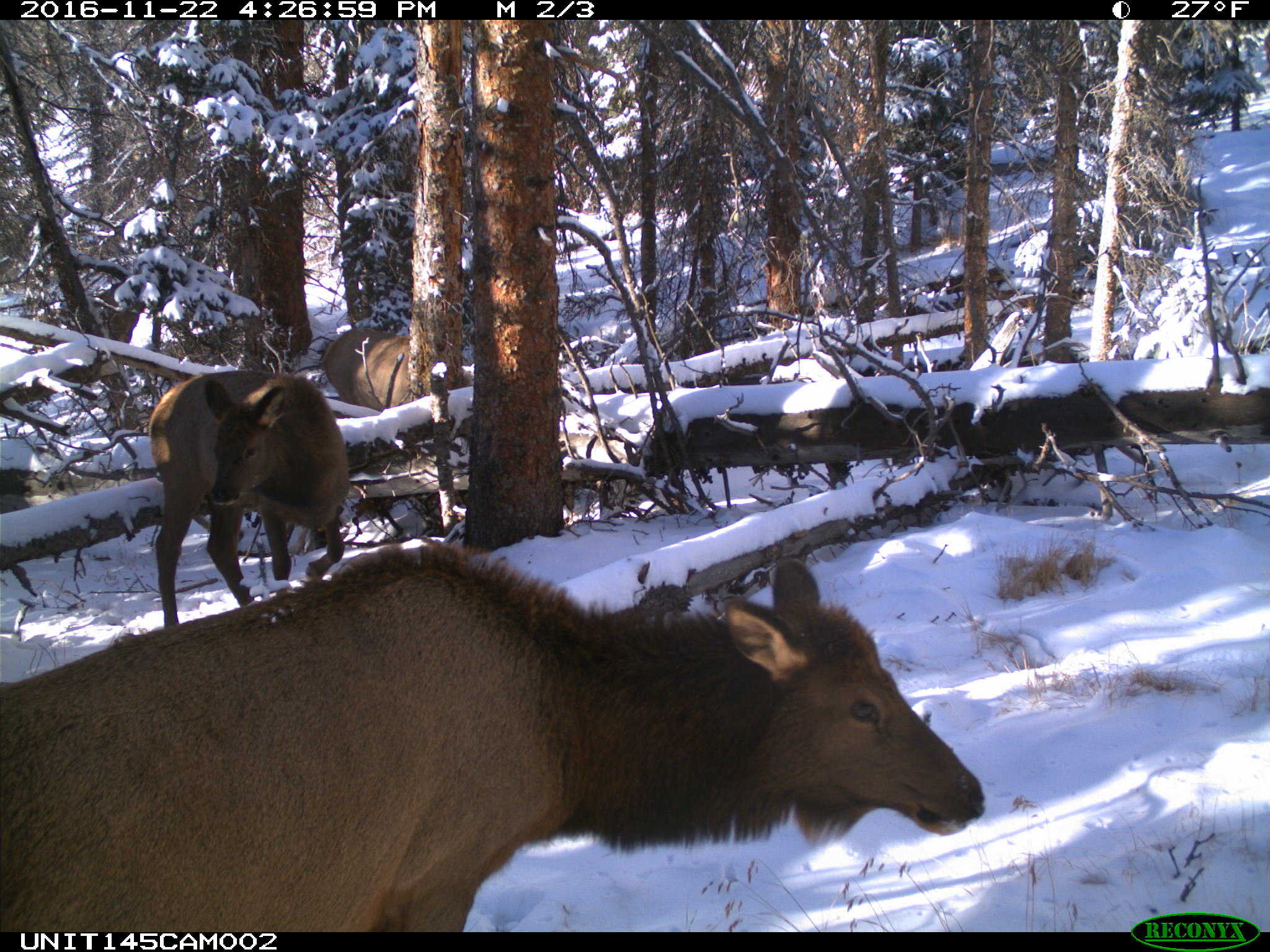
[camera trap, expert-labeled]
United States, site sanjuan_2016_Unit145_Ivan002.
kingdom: Animalia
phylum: Chordata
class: Mammalia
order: Artiodactyla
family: Cervidae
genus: Cervus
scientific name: Cervus elaphus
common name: red deer